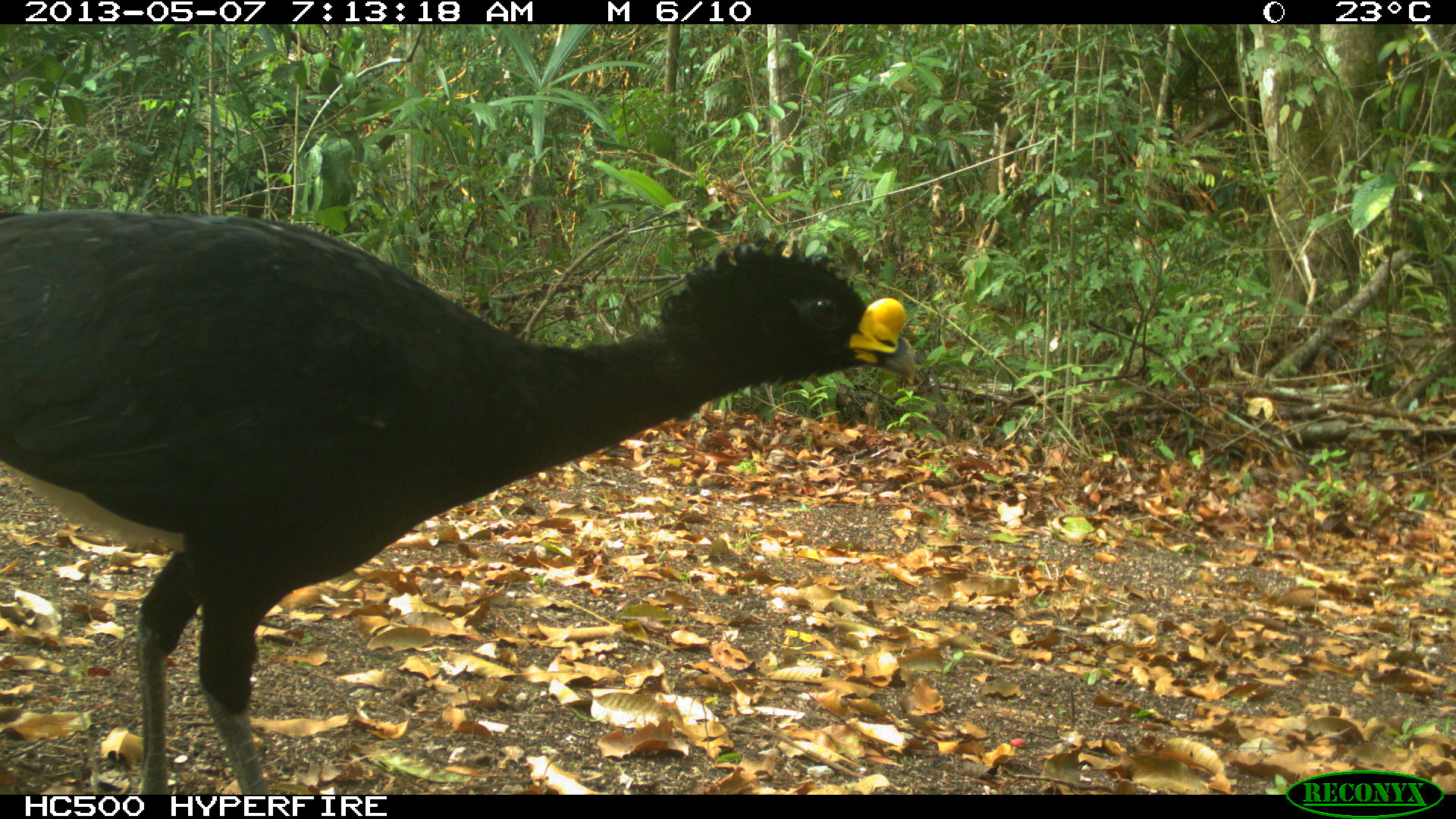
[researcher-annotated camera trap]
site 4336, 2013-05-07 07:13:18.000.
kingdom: Animalia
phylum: Chordata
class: Aves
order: Galliformes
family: Cracidae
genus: Crax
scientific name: Crax rubra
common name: great curassow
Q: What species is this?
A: Crax rubra (great curassow).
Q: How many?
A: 1.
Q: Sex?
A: Male.